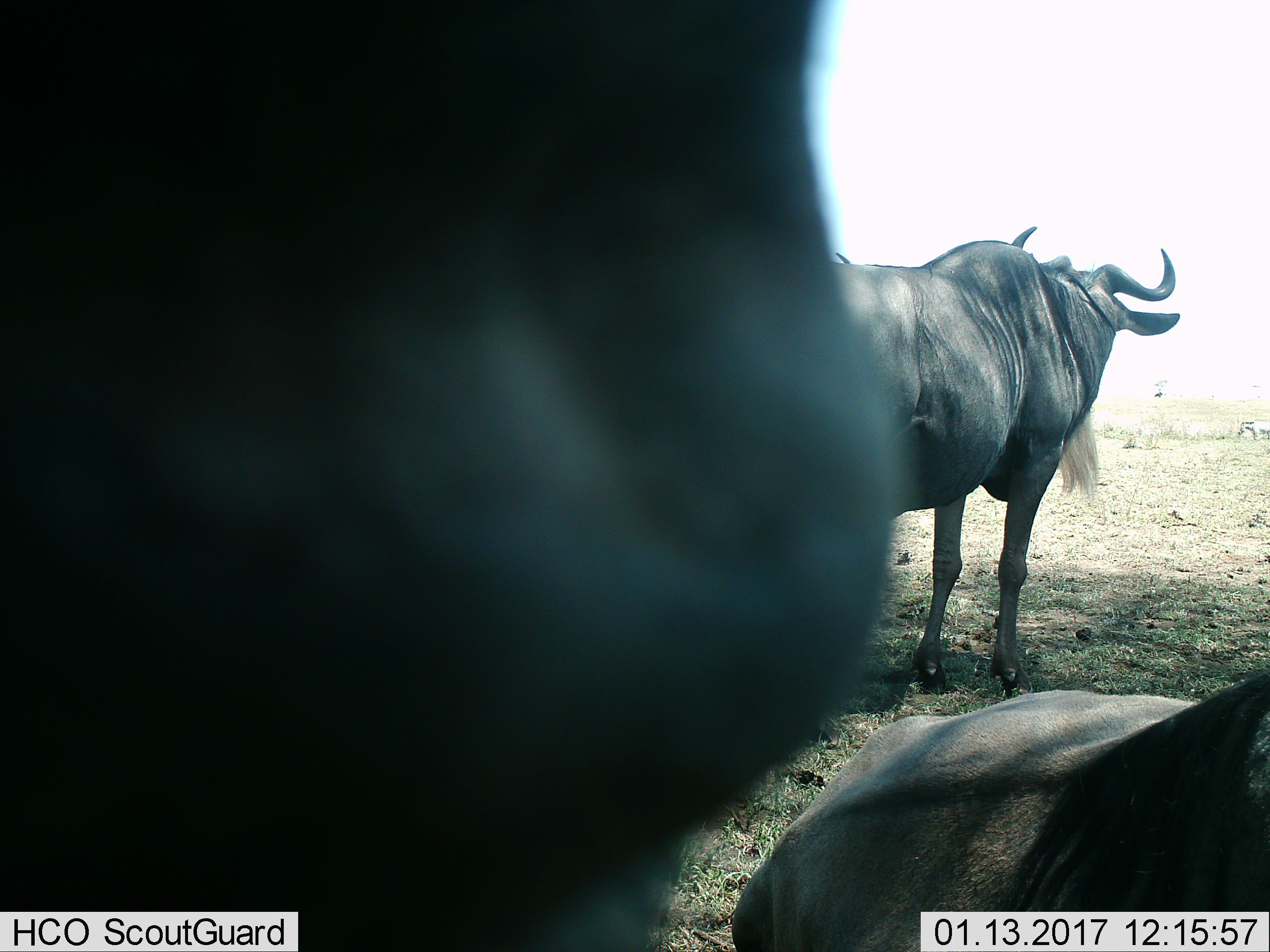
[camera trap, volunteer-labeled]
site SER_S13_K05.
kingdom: Animalia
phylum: Chordata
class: Mammalia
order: Artiodactyla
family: Bovidae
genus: Connochaetes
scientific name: Connochaetes taurinus taurinus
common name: blue wildebeest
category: wildebeestblue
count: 3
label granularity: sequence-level